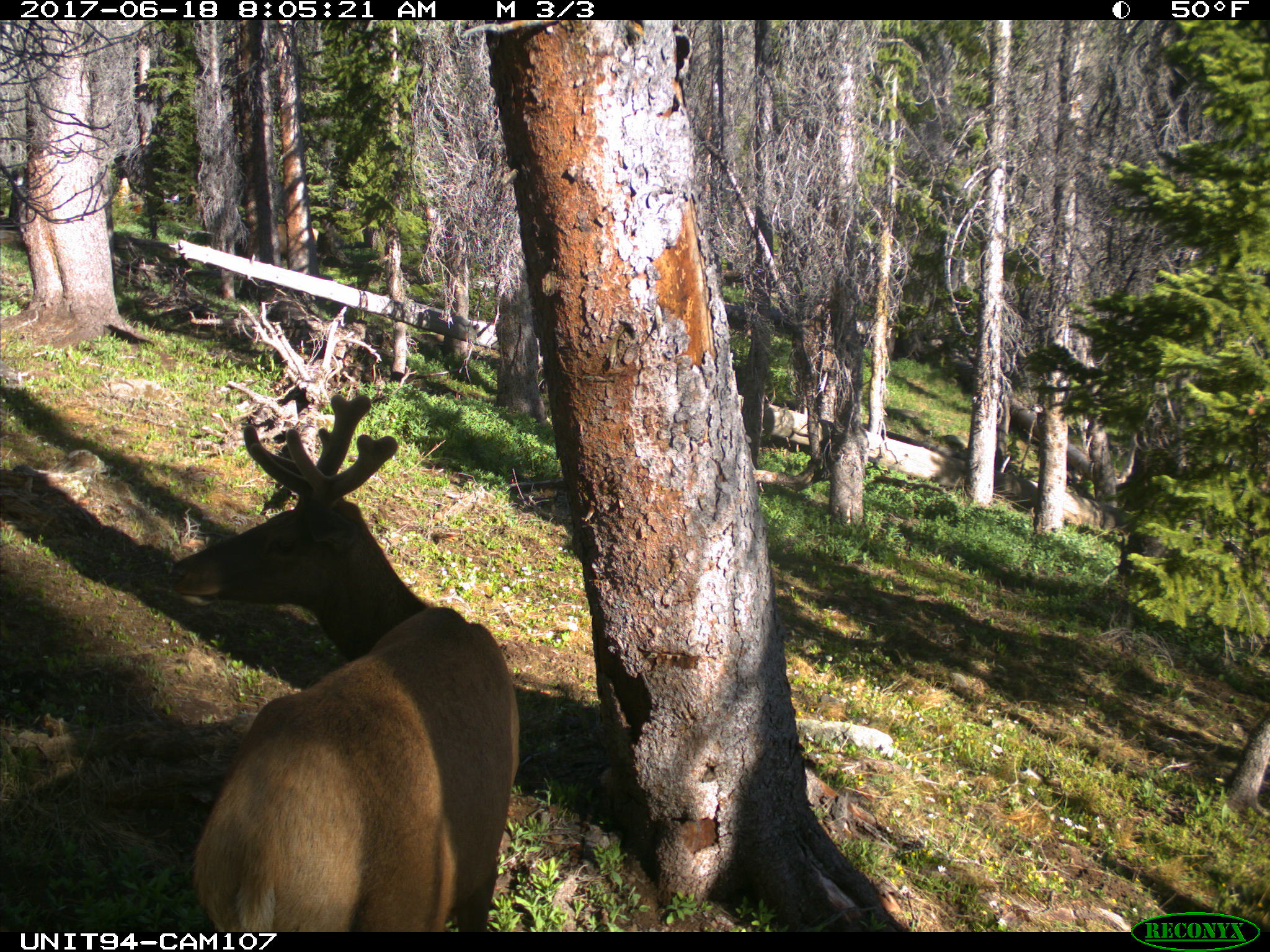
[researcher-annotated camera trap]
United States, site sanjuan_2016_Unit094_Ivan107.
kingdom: Animalia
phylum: Chordata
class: Mammalia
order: Artiodactyla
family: Cervidae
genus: Cervus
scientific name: Cervus elaphus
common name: red deer